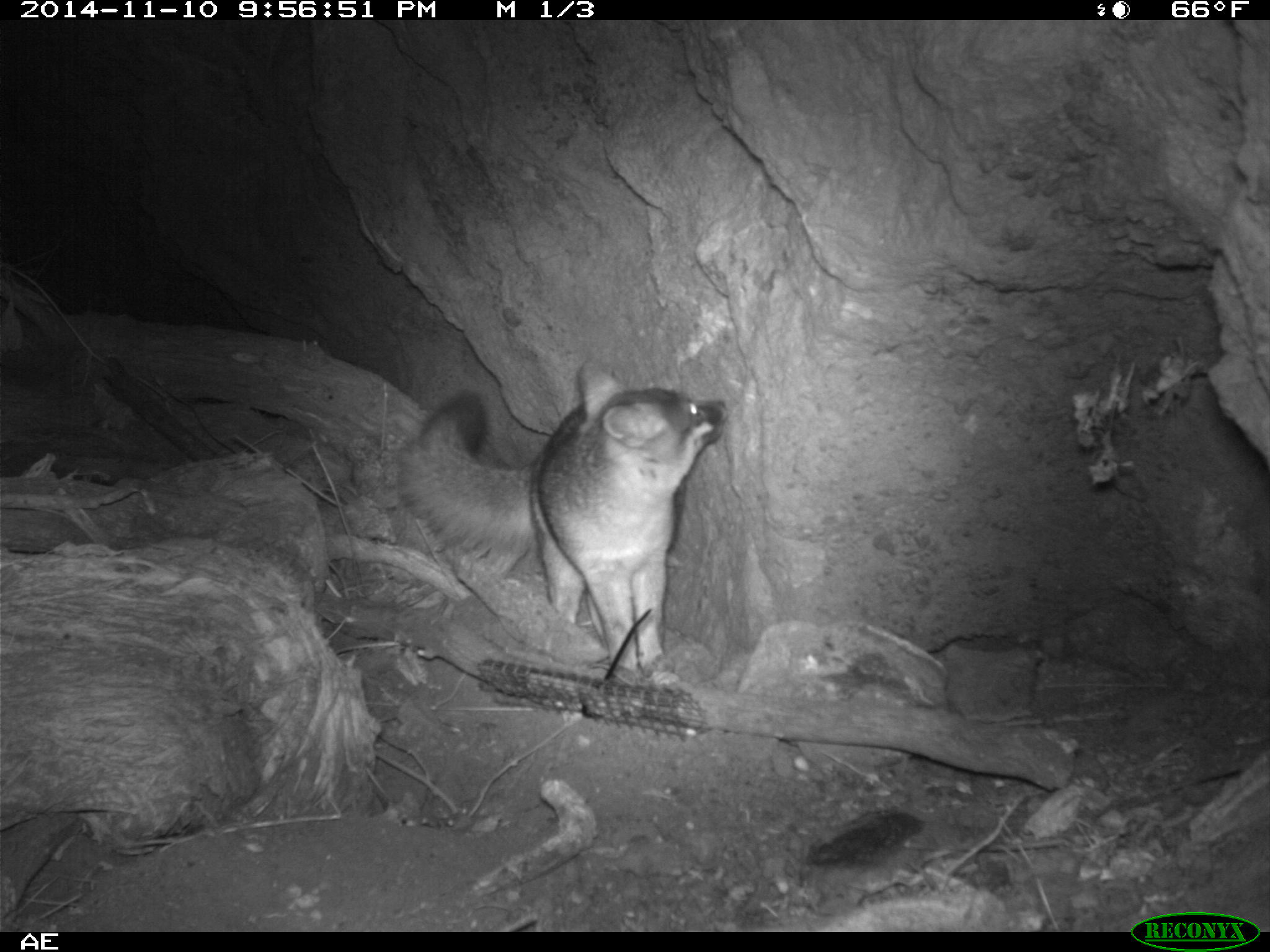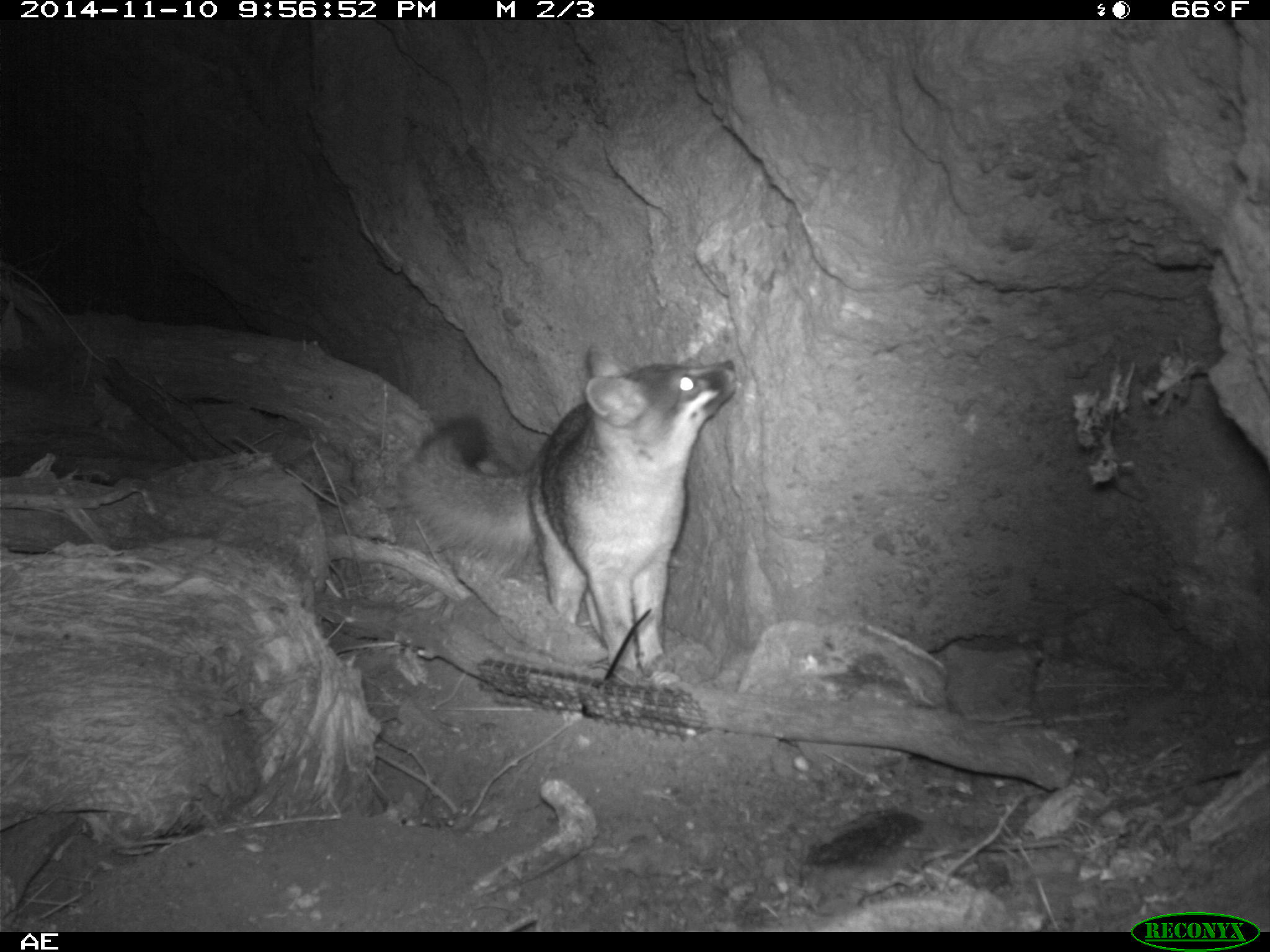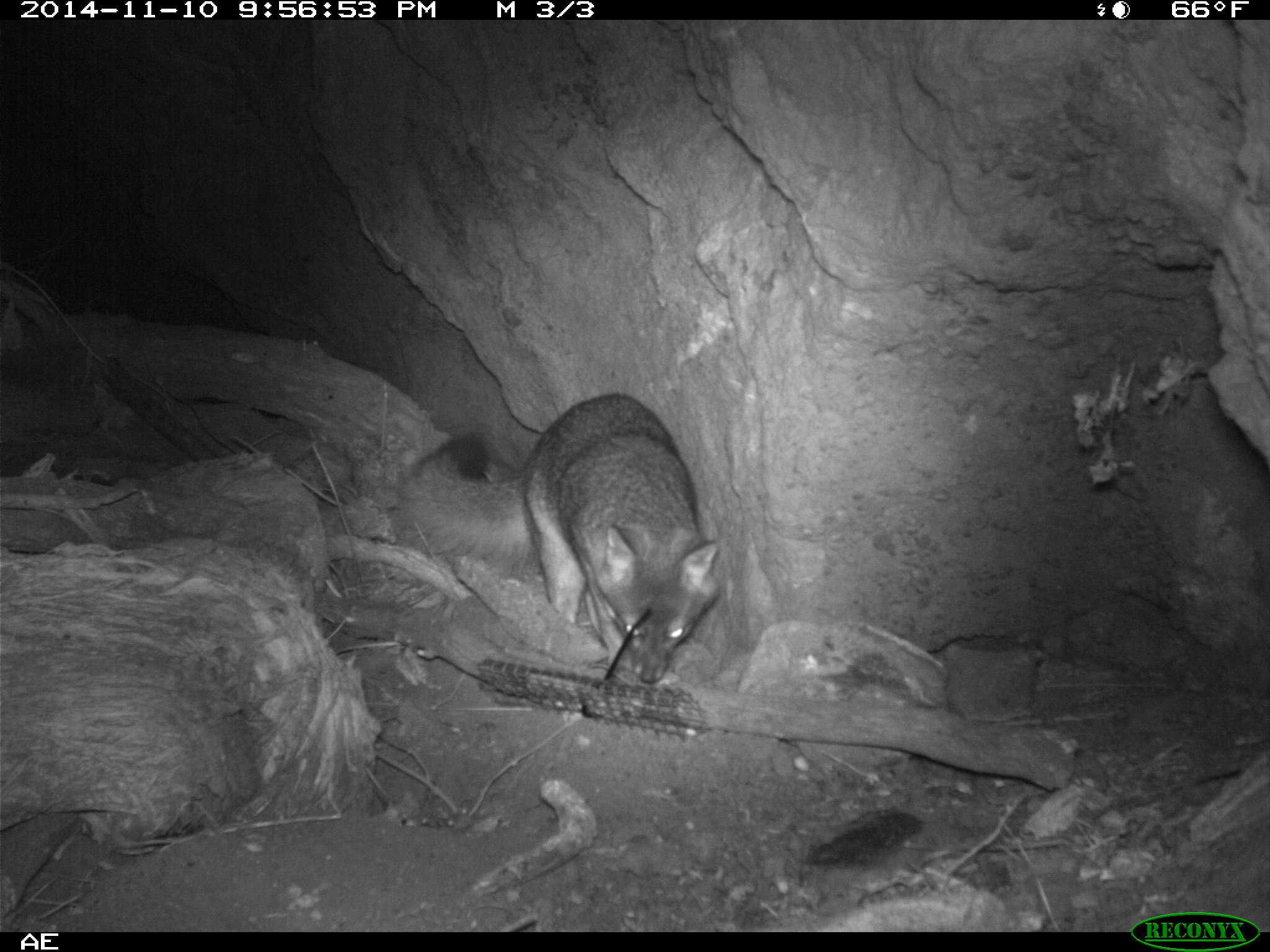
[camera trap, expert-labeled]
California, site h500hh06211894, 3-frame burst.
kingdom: Animalia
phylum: Chordata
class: Mammalia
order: Carnivora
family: Canidae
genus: Urocyon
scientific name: Urocyon littoralis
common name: island fox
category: fox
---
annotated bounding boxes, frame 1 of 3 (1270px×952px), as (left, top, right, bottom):
fox: (397, 356, 734, 679)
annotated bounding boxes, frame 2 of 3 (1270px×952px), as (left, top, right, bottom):
fox: (399, 344, 735, 686)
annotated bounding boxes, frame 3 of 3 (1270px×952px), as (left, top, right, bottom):
fox: (391, 392, 721, 684)